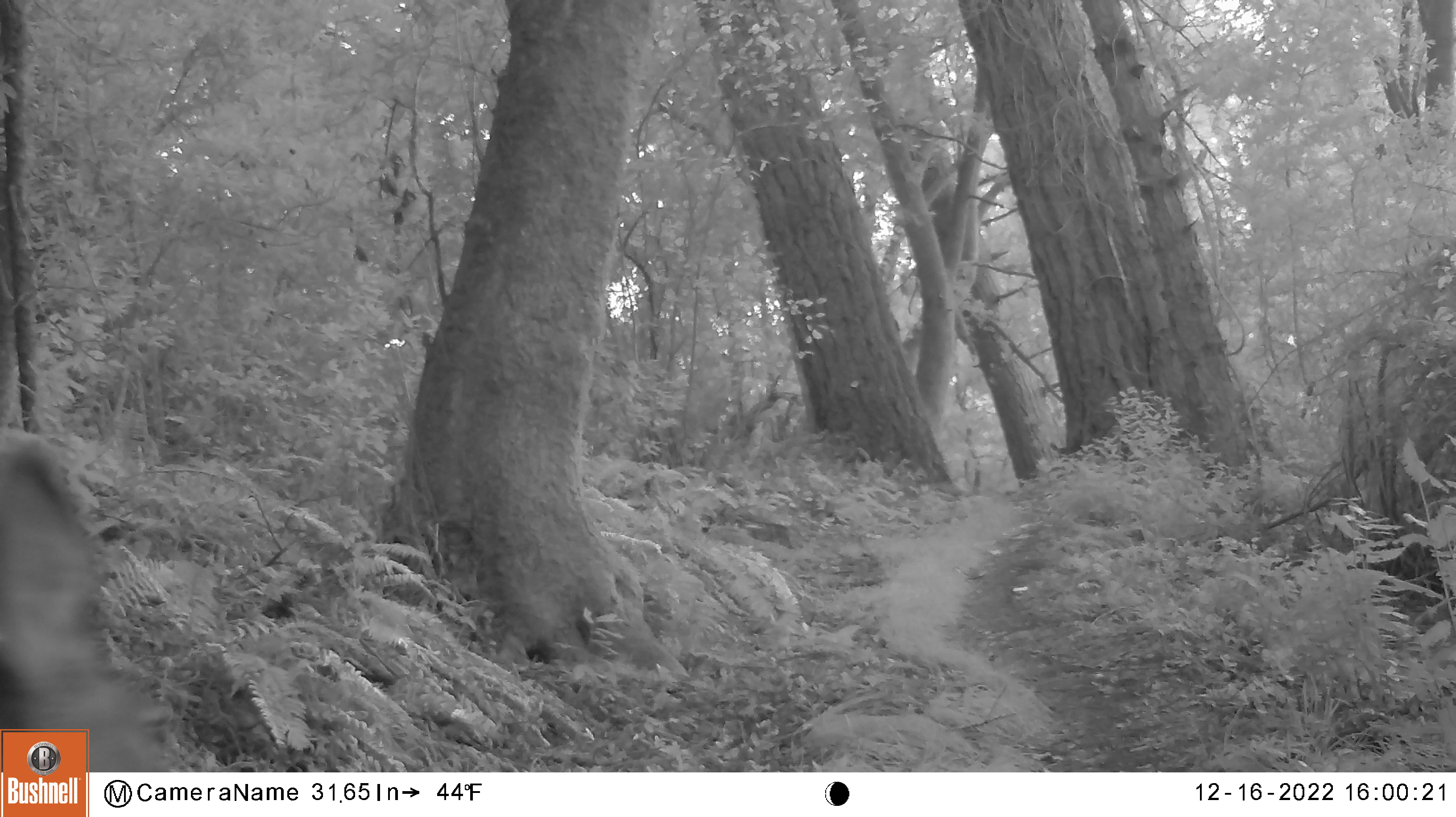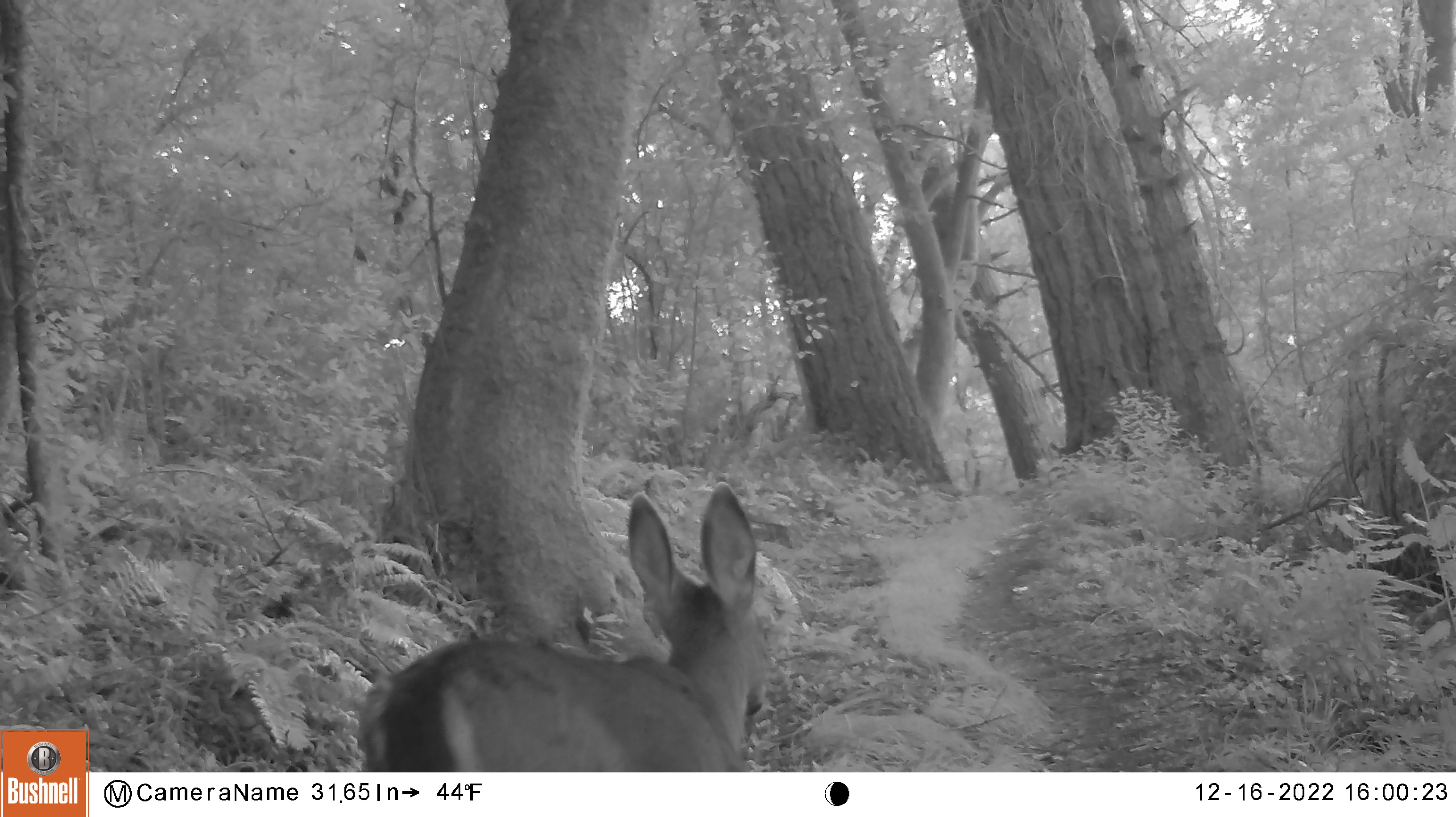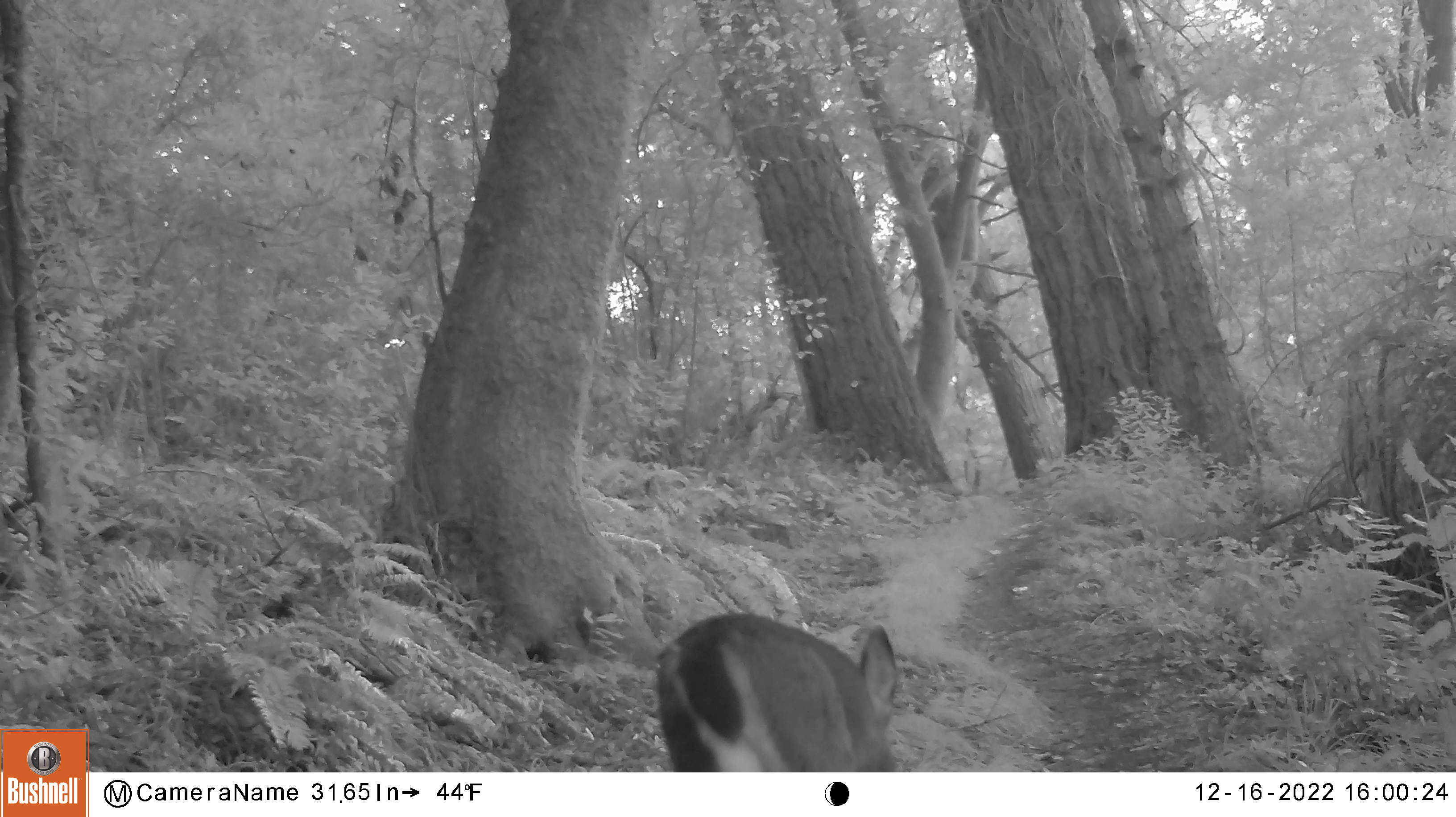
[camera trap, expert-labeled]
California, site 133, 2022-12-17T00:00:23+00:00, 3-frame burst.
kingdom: Animalia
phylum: Chordata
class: Mammalia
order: Artiodactyla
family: Cervidae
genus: Odocoileus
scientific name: Odocoileus hemionus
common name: mule deer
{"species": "mule deer (Odocoileus hemionus)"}